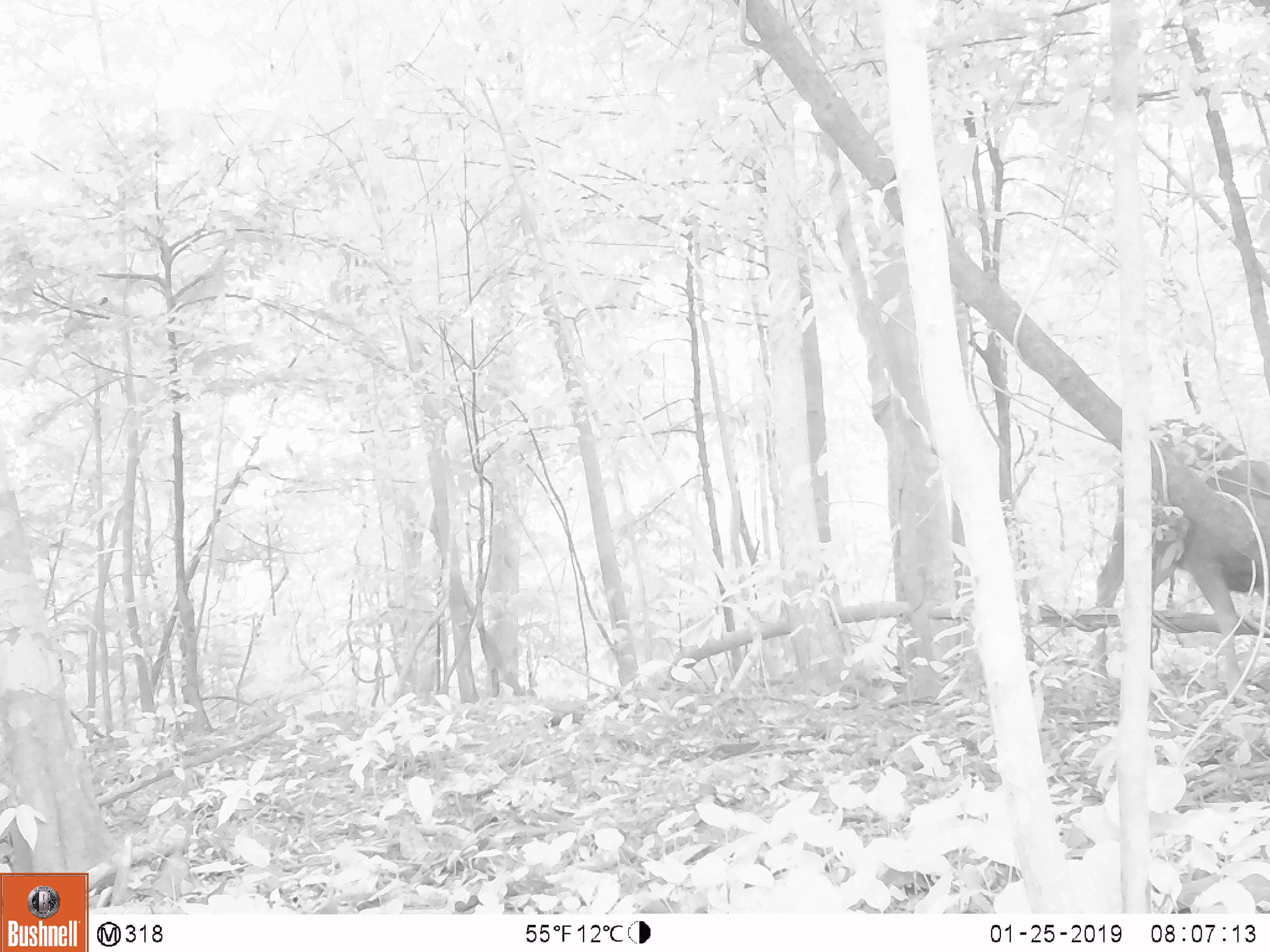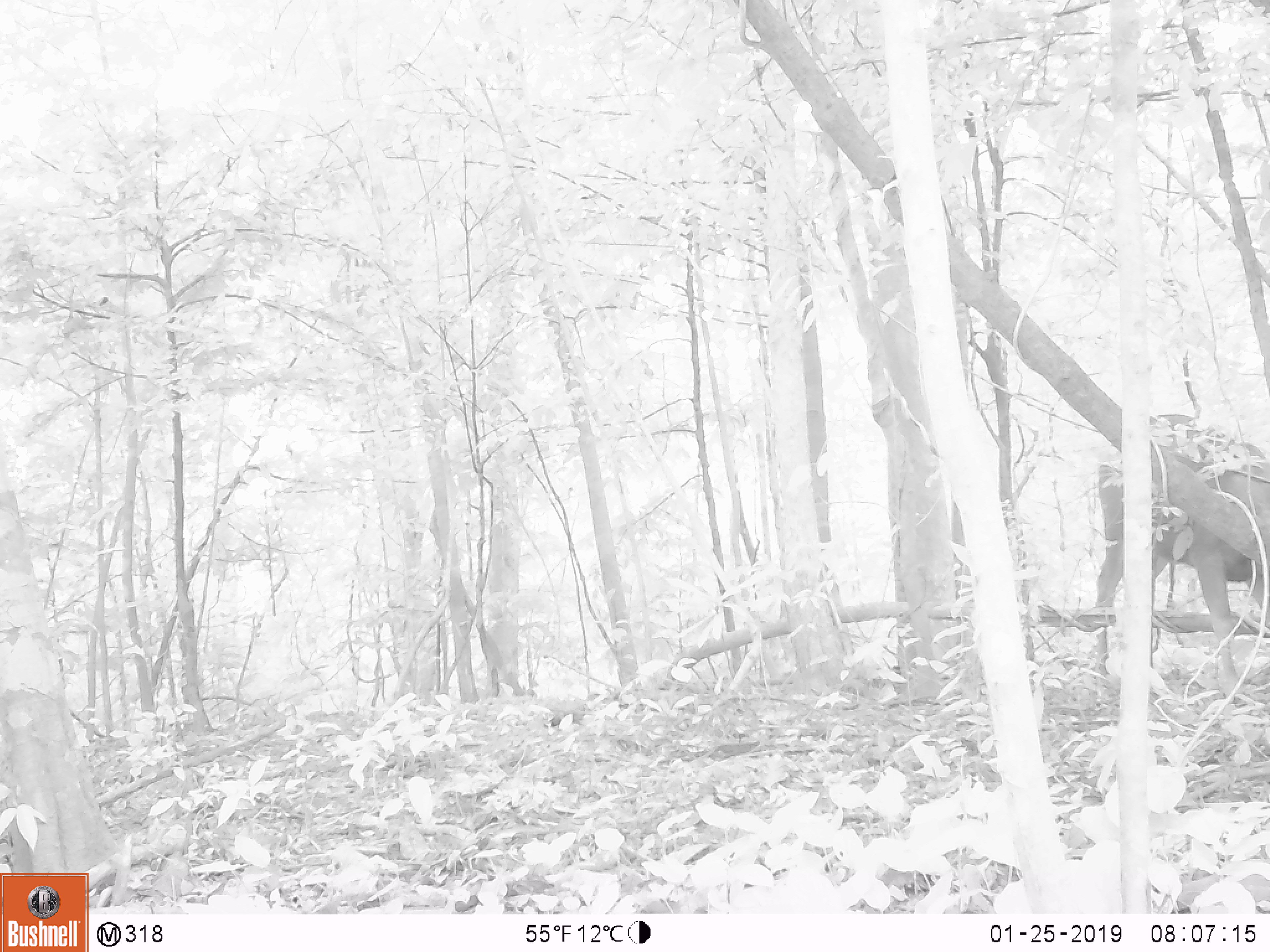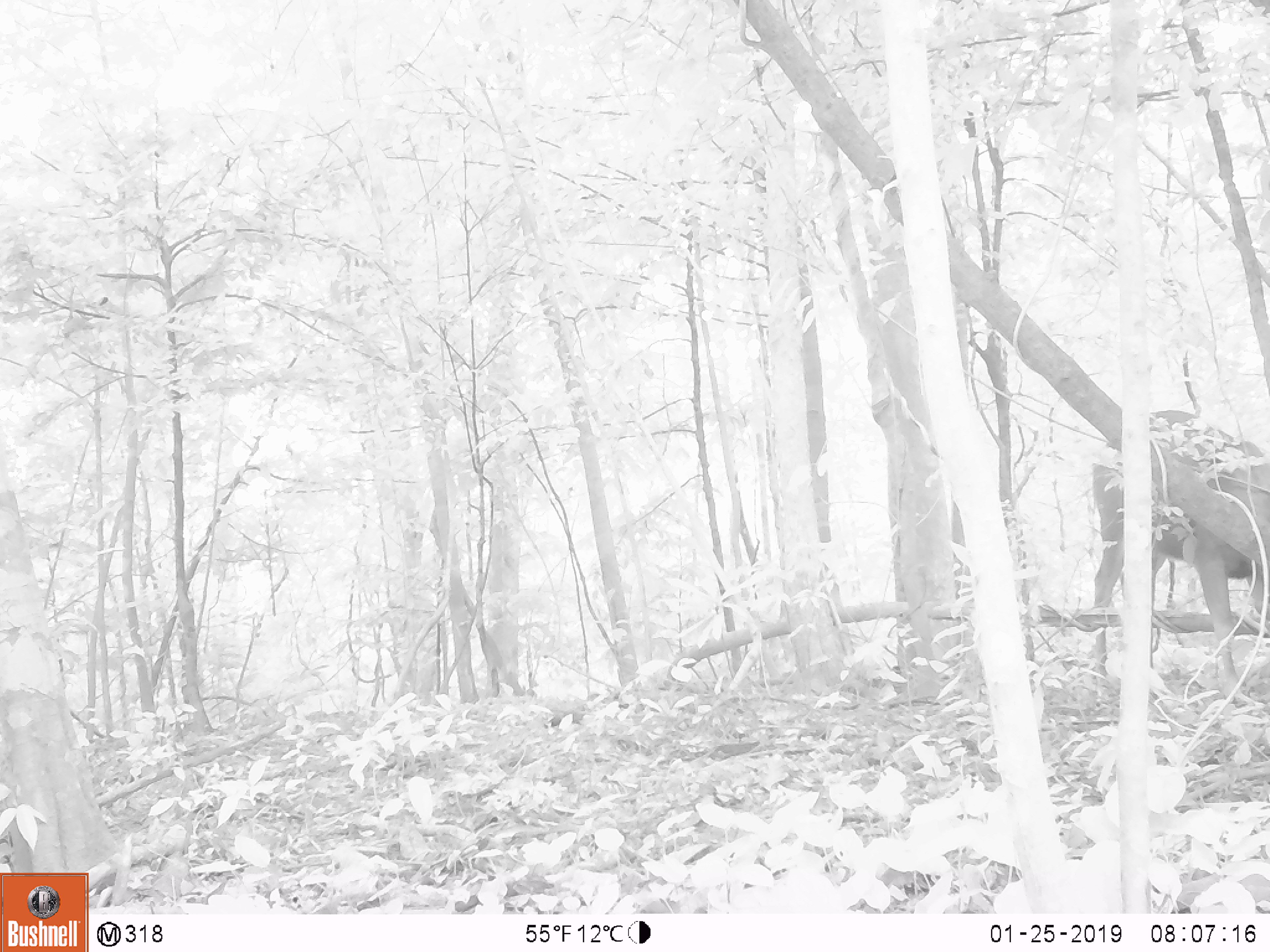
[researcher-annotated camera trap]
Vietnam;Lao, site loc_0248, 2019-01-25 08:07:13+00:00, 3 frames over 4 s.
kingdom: Animalia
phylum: Chordata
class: Mammalia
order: Artiodactyla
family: Cervidae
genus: Rusa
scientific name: Rusa unicolor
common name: sambar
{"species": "sambar (Rusa unicolor)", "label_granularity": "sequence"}